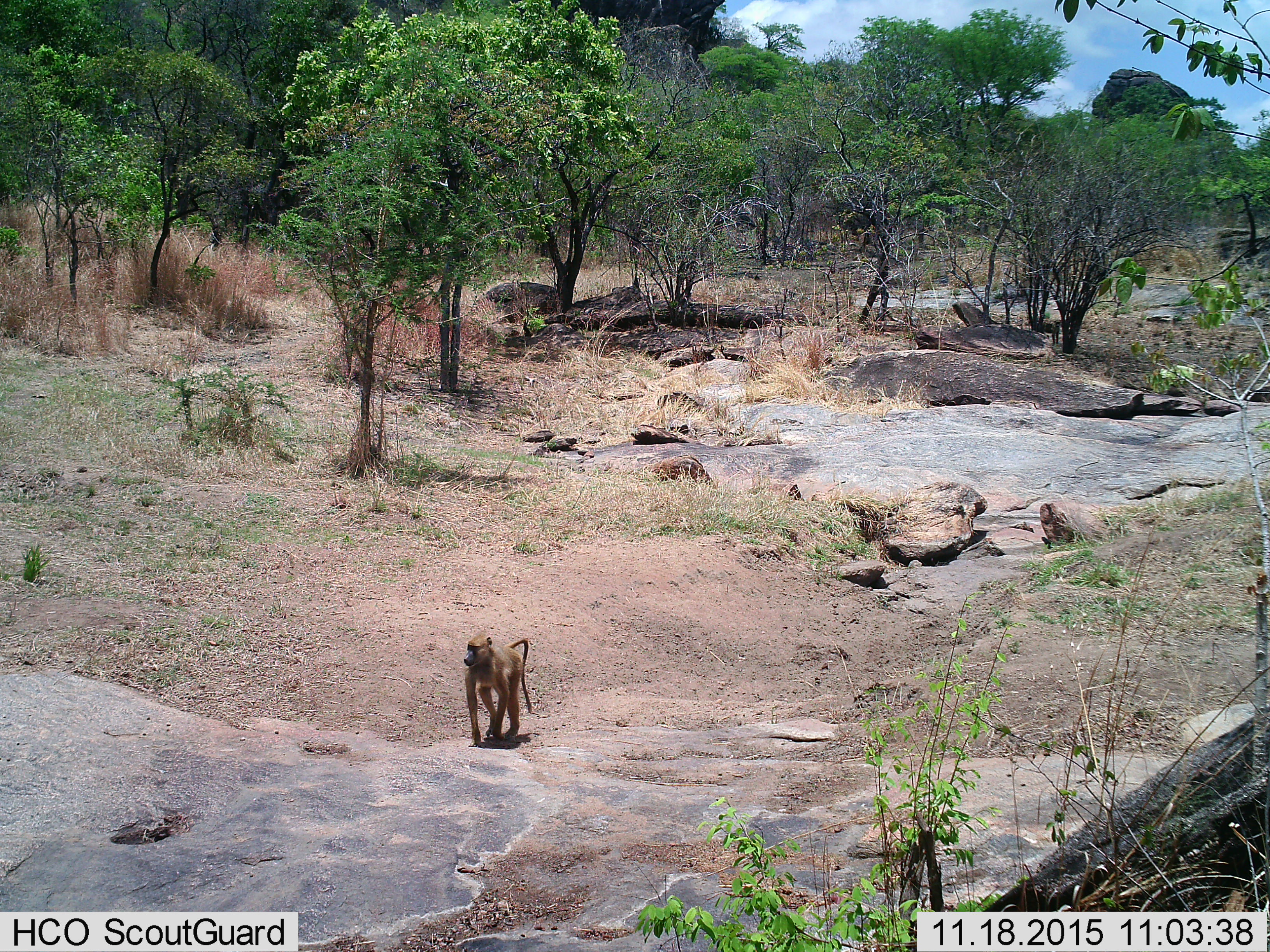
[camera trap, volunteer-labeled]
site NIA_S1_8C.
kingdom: Animalia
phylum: Chordata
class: Mammalia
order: Primates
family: Cercopithecidae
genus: Papio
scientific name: Papio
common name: baboon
Baboon (Papio), count 1. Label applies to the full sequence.